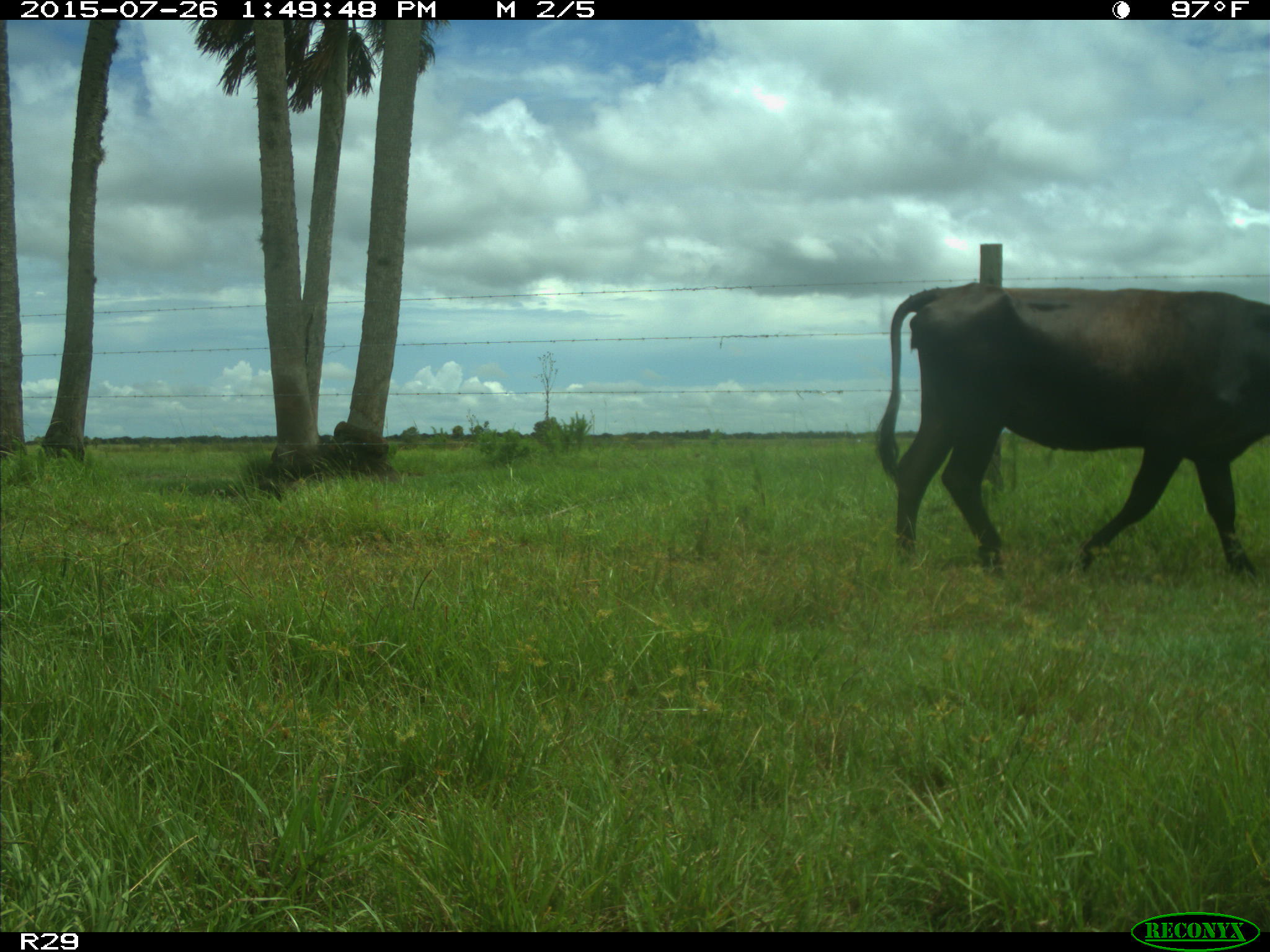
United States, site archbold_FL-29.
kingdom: Animalia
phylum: Chordata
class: Mammalia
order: Artiodactyla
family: Bovidae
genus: Bos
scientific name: Bos taurus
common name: domestic cow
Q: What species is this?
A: Bos taurus (domestic cow).